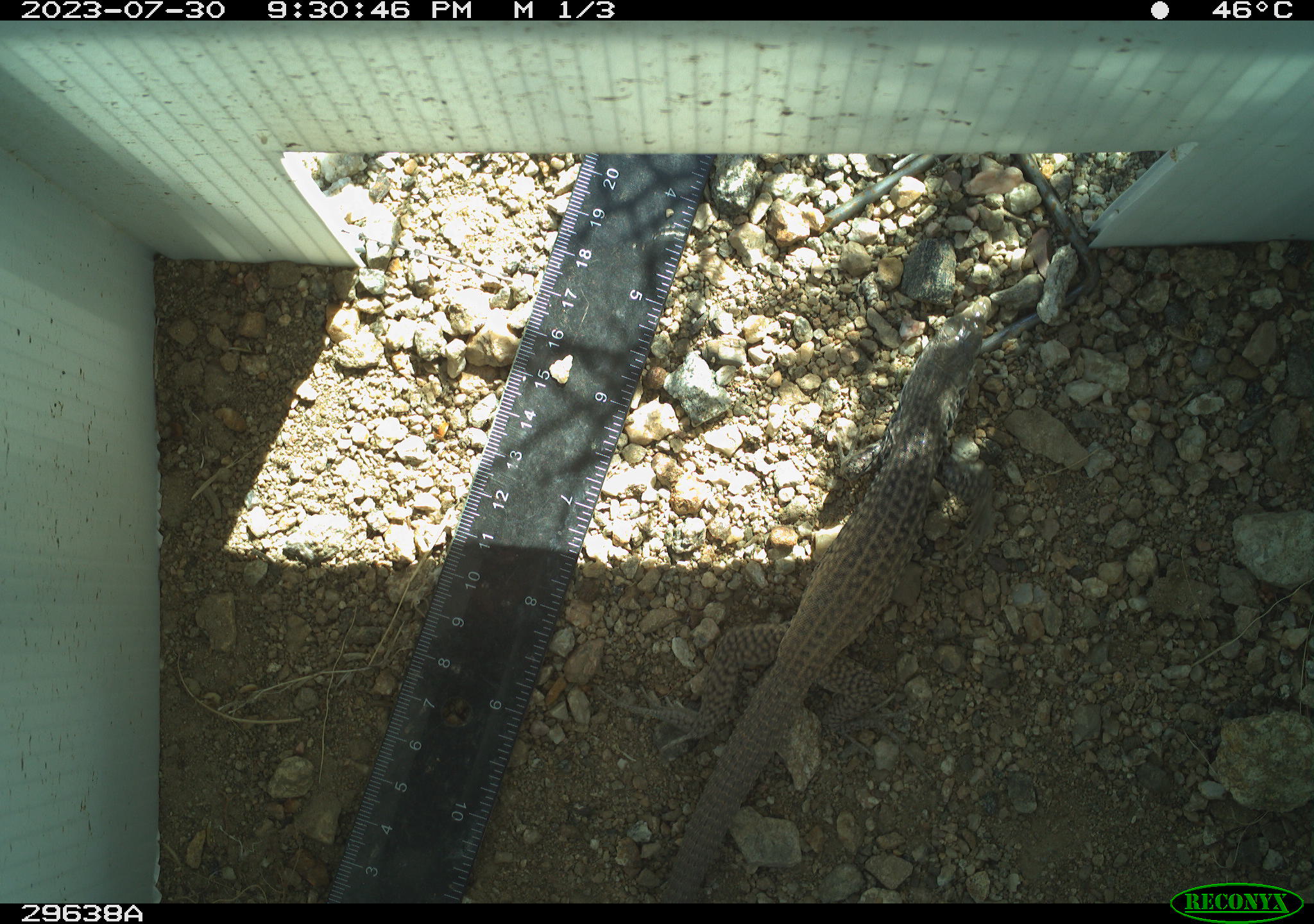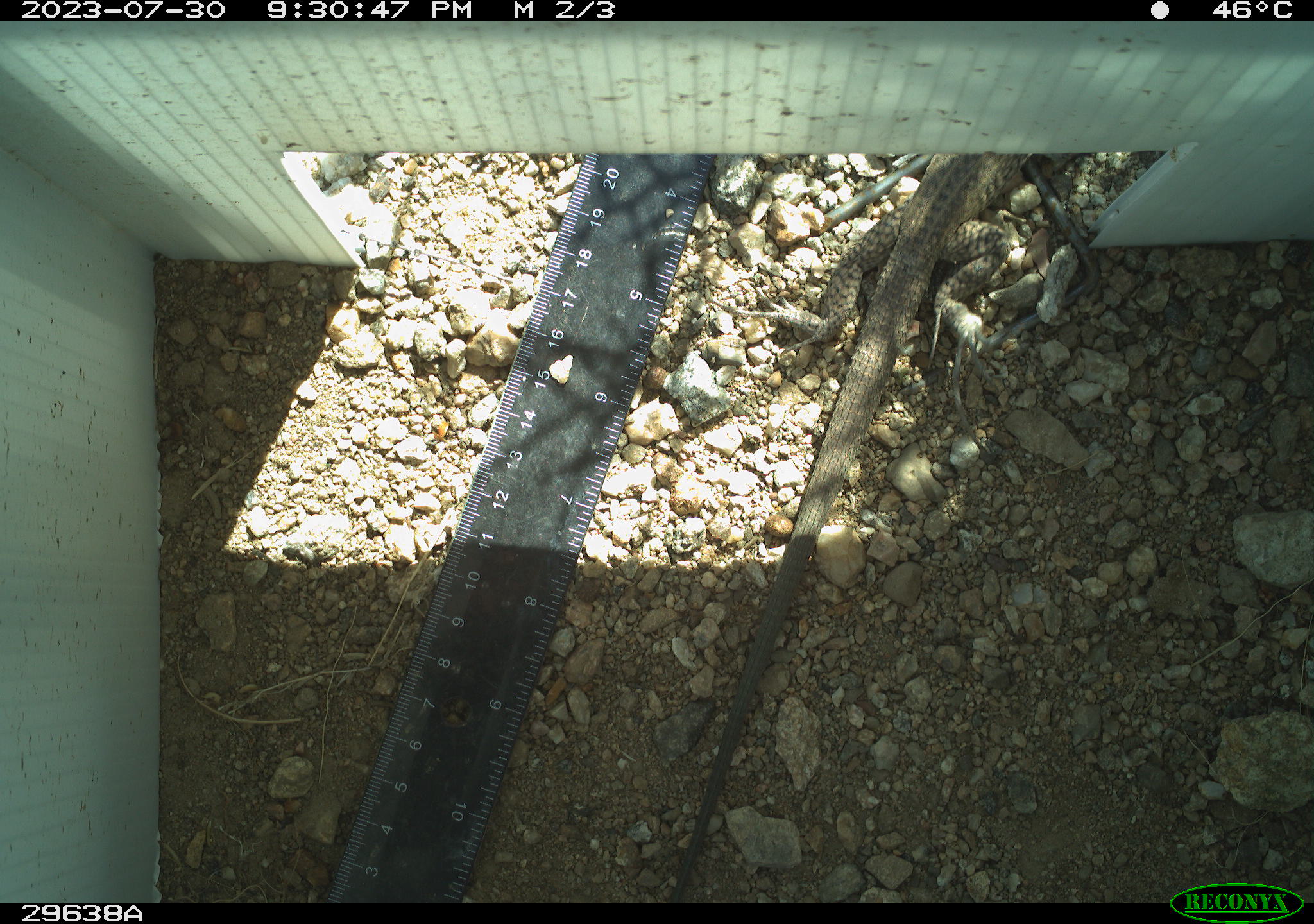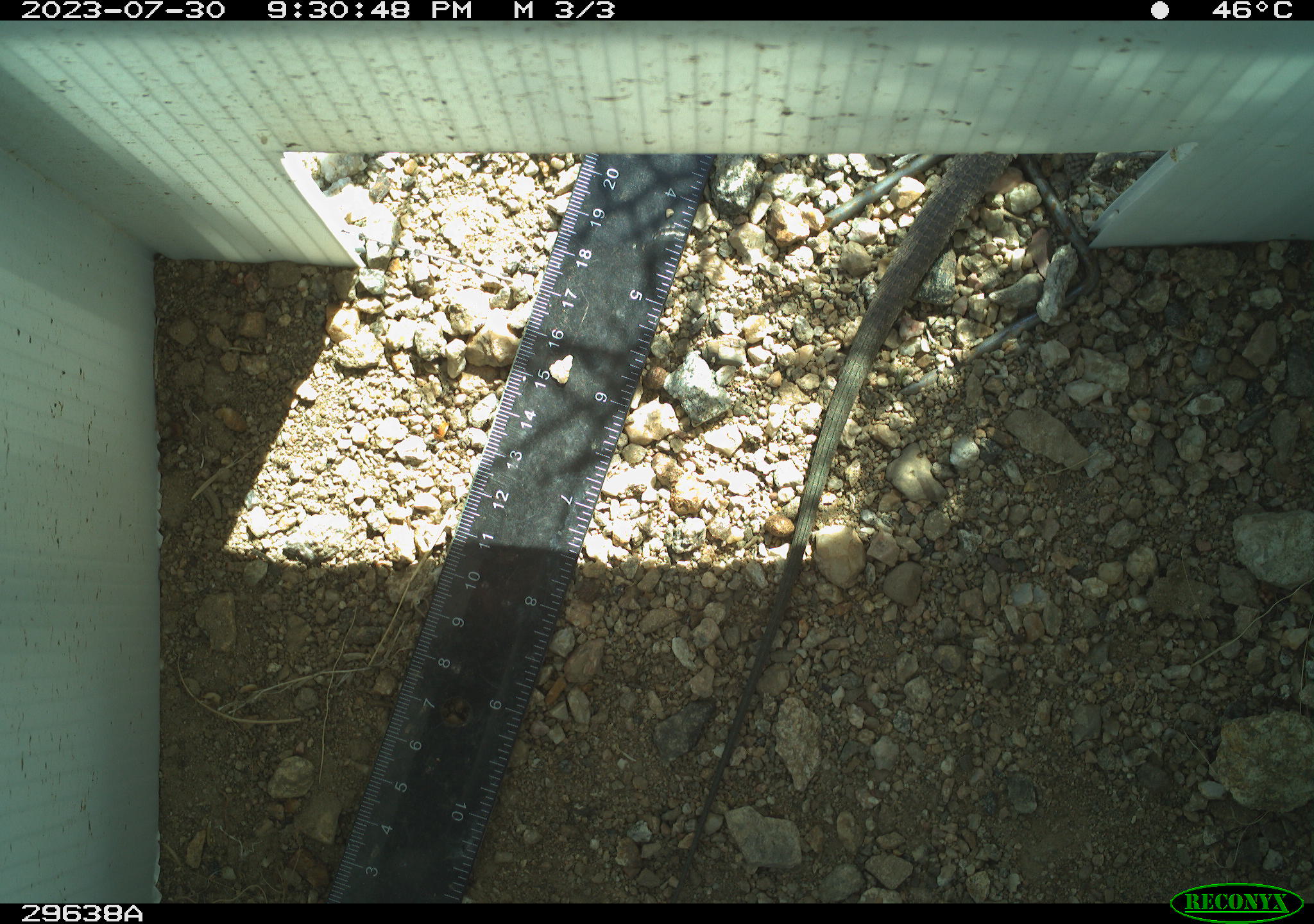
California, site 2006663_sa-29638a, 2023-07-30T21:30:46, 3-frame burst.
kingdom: Animalia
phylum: Chordata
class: Reptilia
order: Squamata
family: Teiidae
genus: Aspidoscelis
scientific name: Aspidoscelis tigris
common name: western whiptail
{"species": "western whiptail (Aspidoscelis tigris)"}